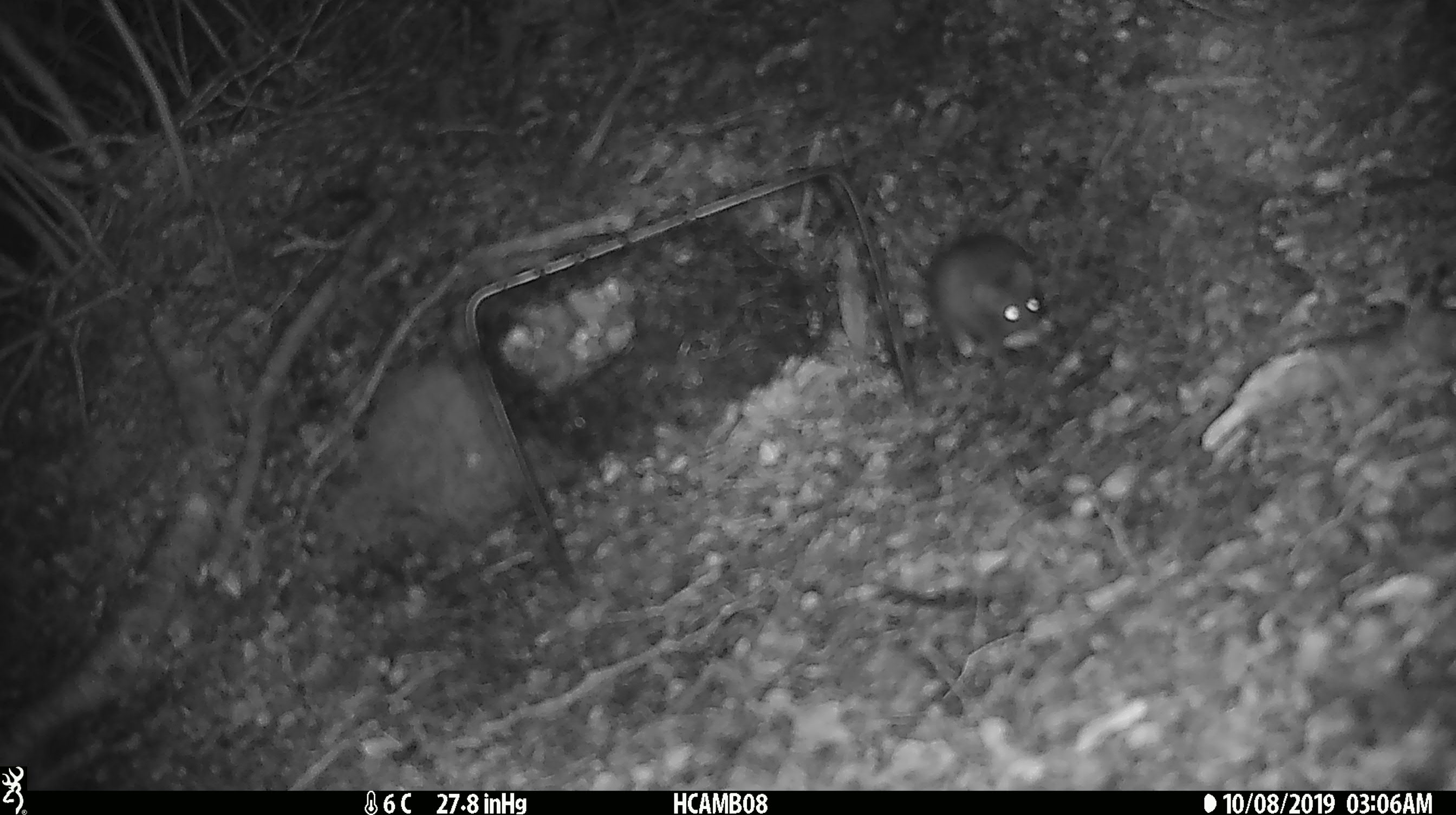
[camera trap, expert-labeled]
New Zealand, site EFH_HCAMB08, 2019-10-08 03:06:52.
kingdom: Animalia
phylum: Chordata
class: Mammalia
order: Rodentia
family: Muridae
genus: Mus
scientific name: Mus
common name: mouse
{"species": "mouse (Mus)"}